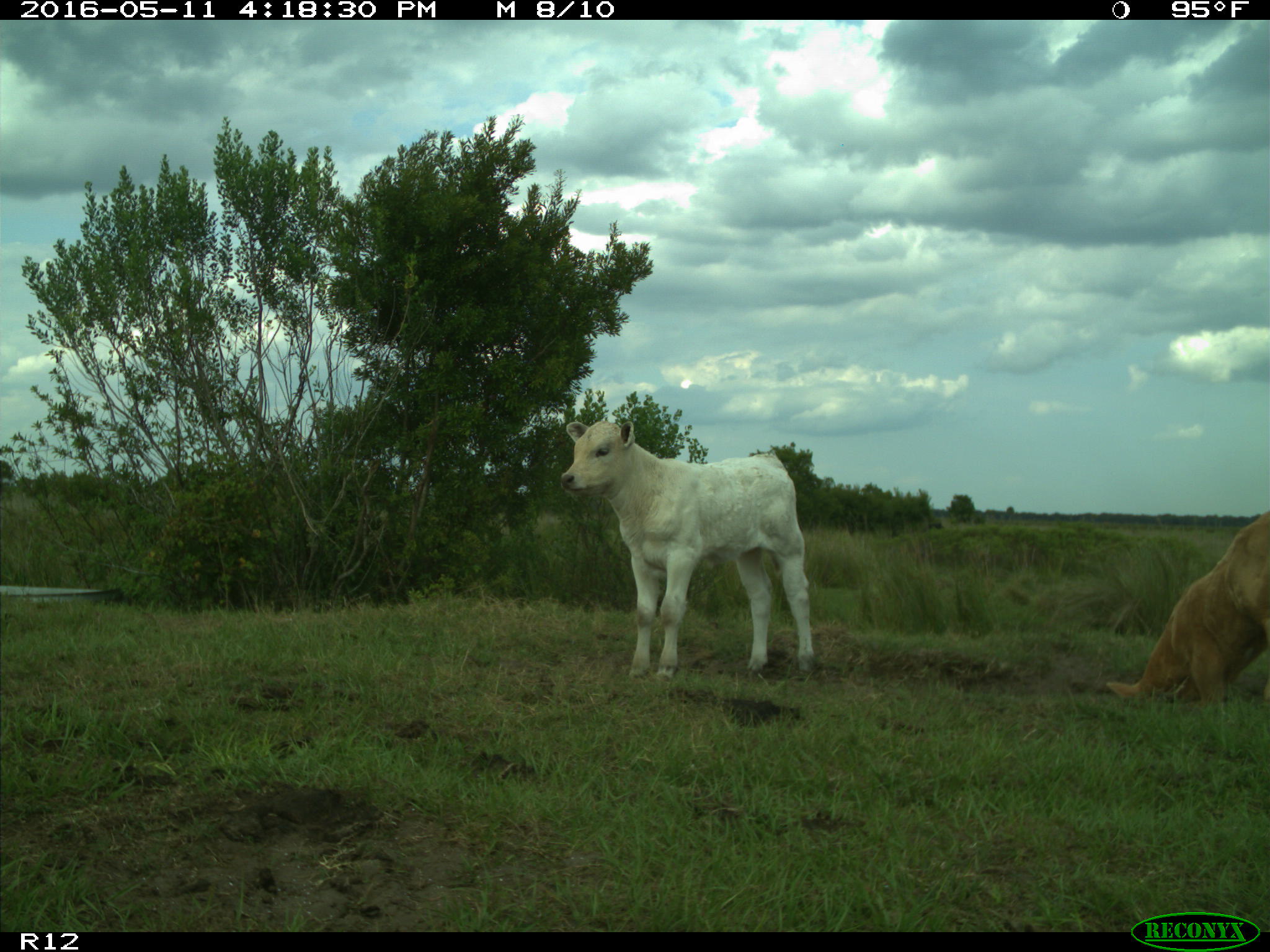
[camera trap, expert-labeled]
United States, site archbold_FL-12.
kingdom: Animalia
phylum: Chordata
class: Mammalia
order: Artiodactyla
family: Bovidae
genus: Bos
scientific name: Bos taurus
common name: domestic cow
Bos taurus (domestic cow).